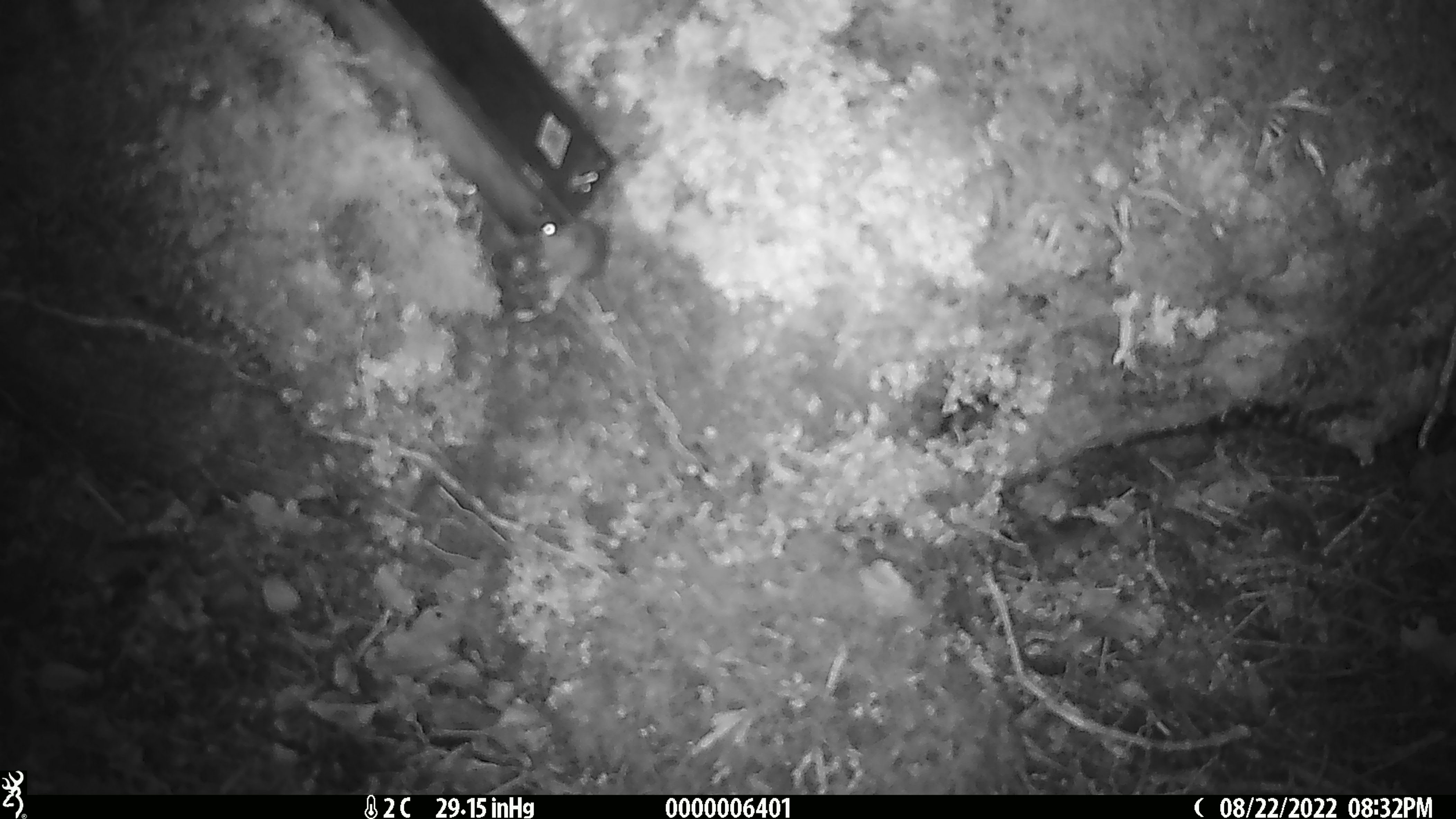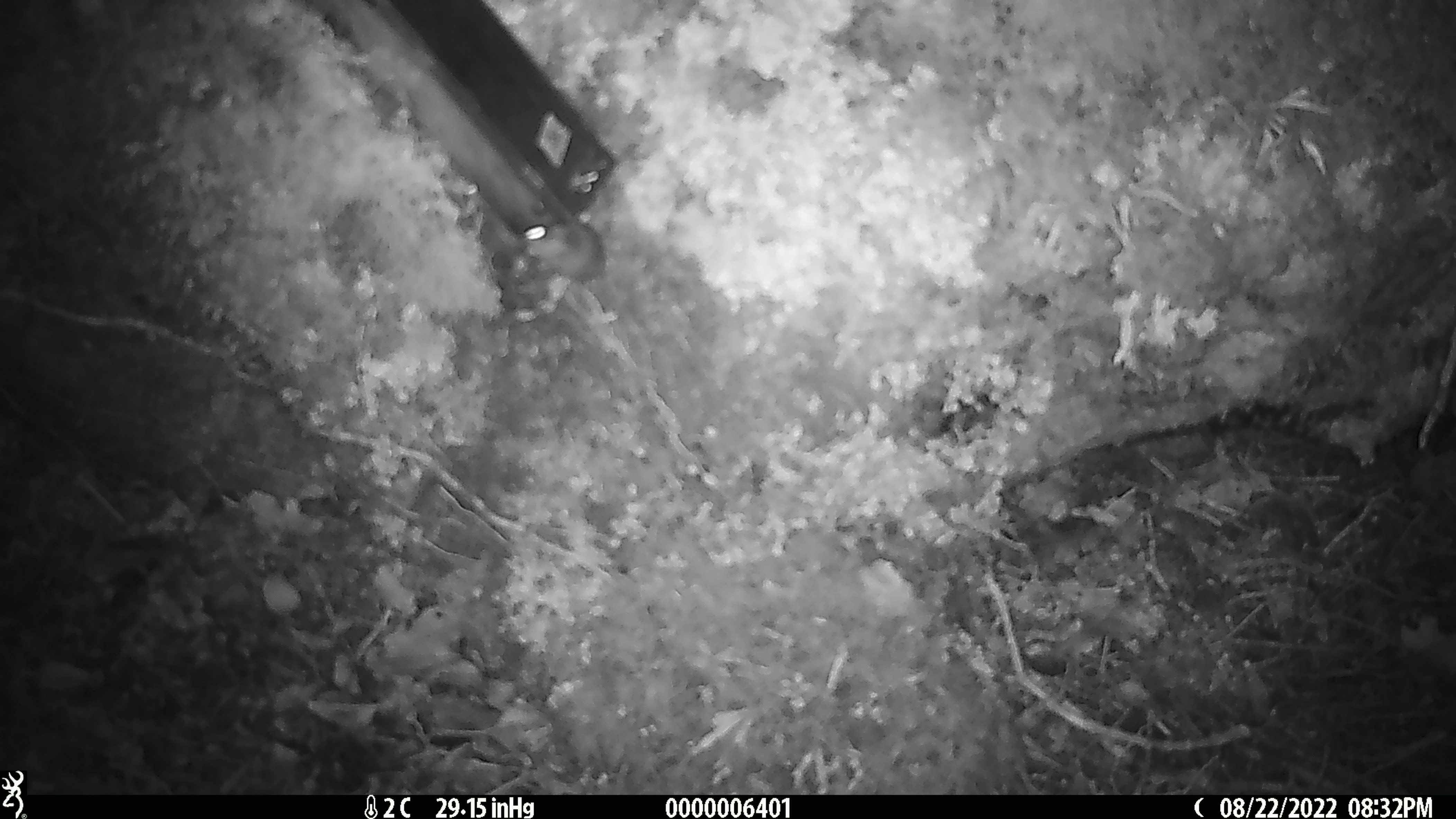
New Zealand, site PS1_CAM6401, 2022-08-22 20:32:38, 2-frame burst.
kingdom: Animalia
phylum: Chordata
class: Mammalia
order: Rodentia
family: Muridae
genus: Mus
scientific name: Mus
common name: mouse